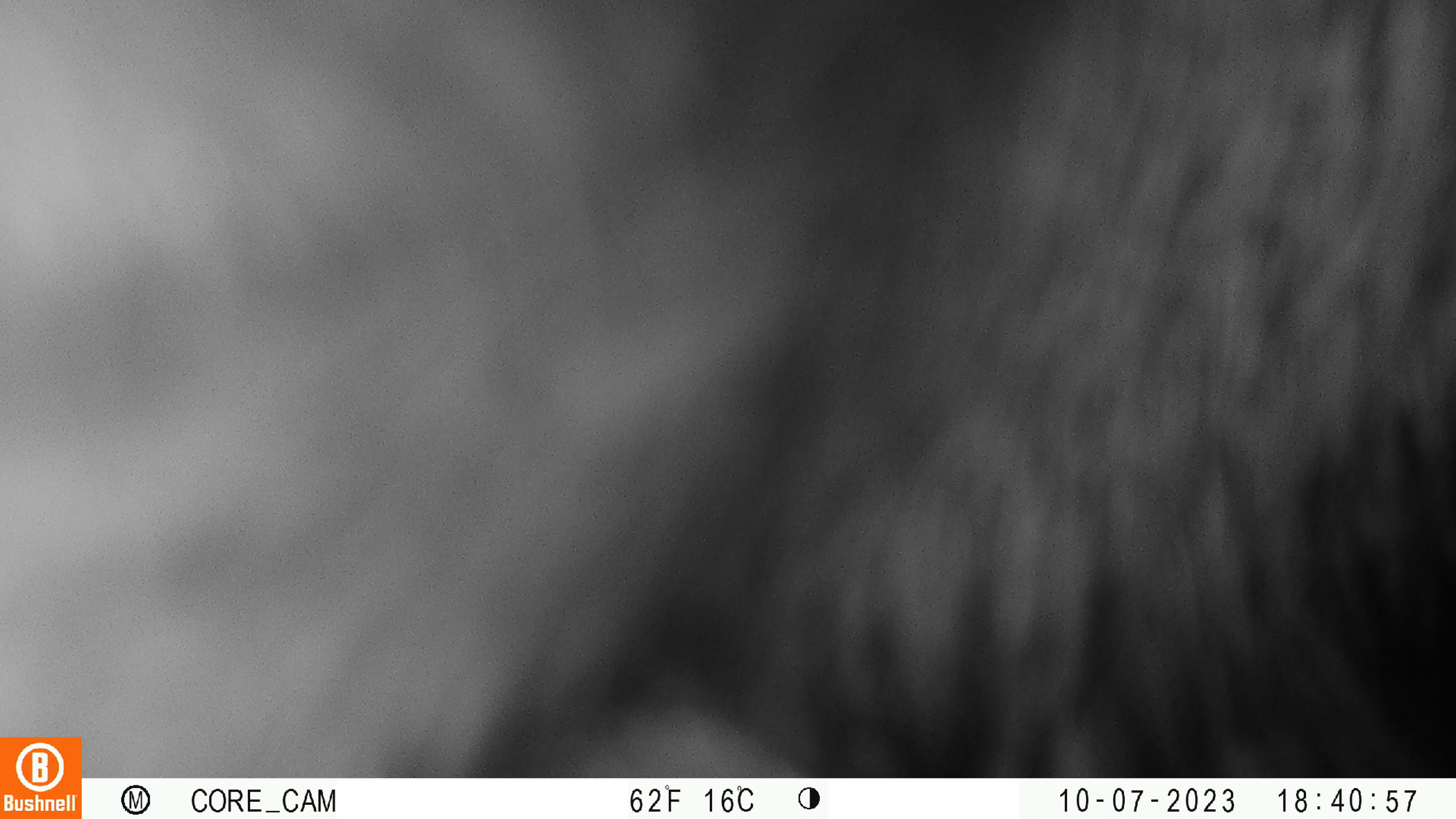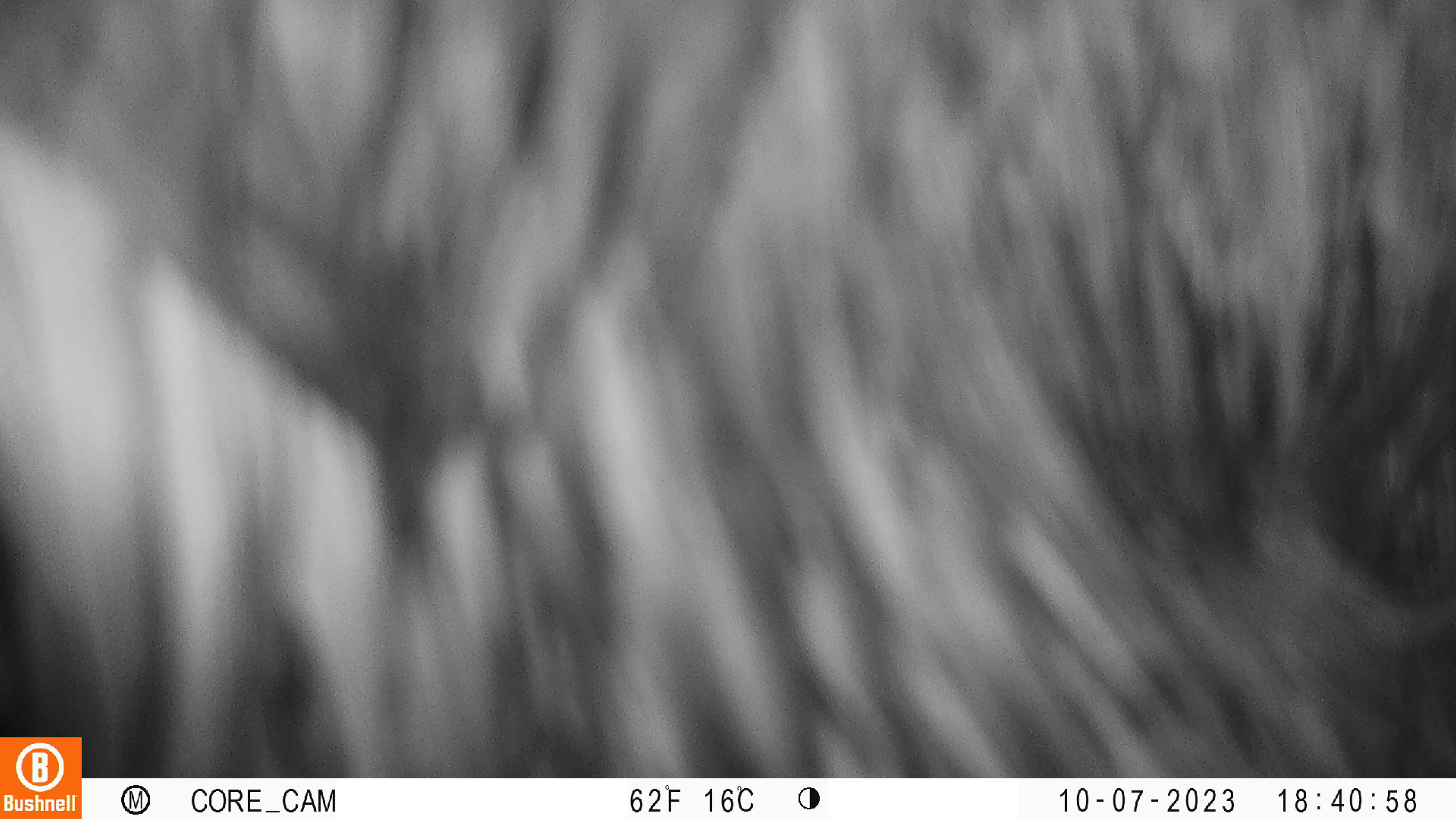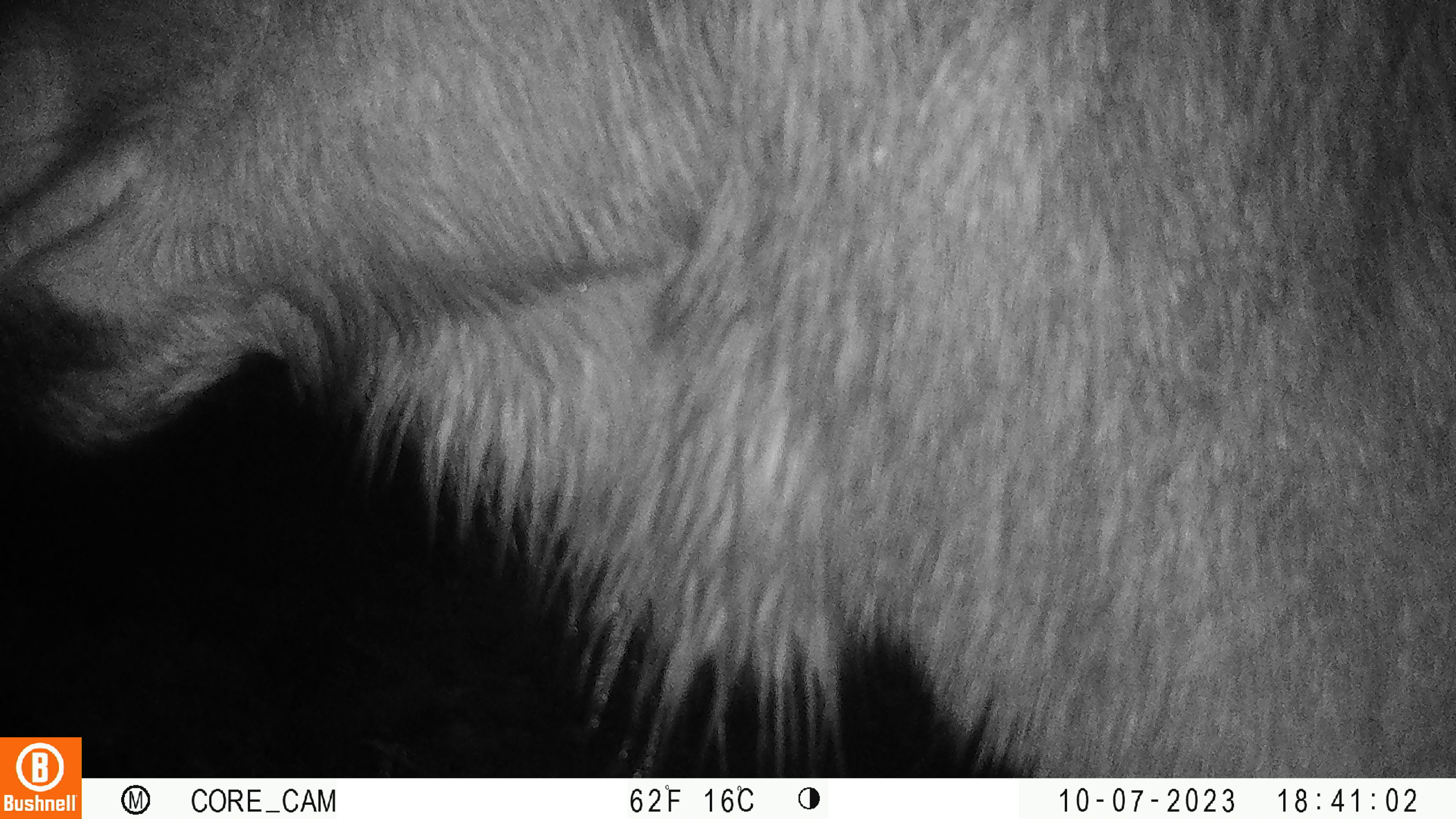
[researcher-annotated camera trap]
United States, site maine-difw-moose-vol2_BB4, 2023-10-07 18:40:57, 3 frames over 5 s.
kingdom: Animalia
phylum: Chordata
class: Mammalia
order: Artiodactyla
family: Cervidae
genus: Alces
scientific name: Alces alces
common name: moose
Moose (Alces alces).